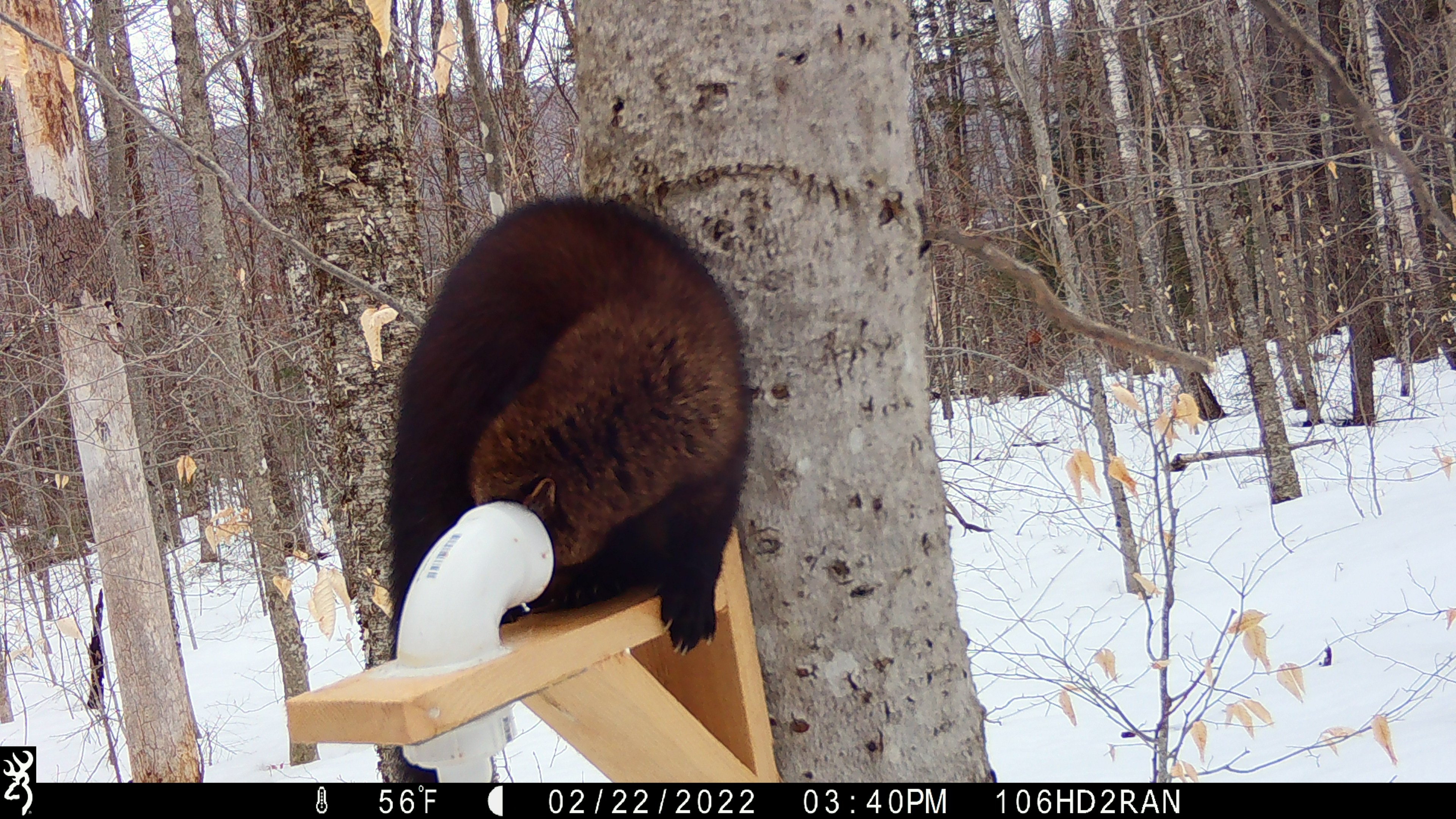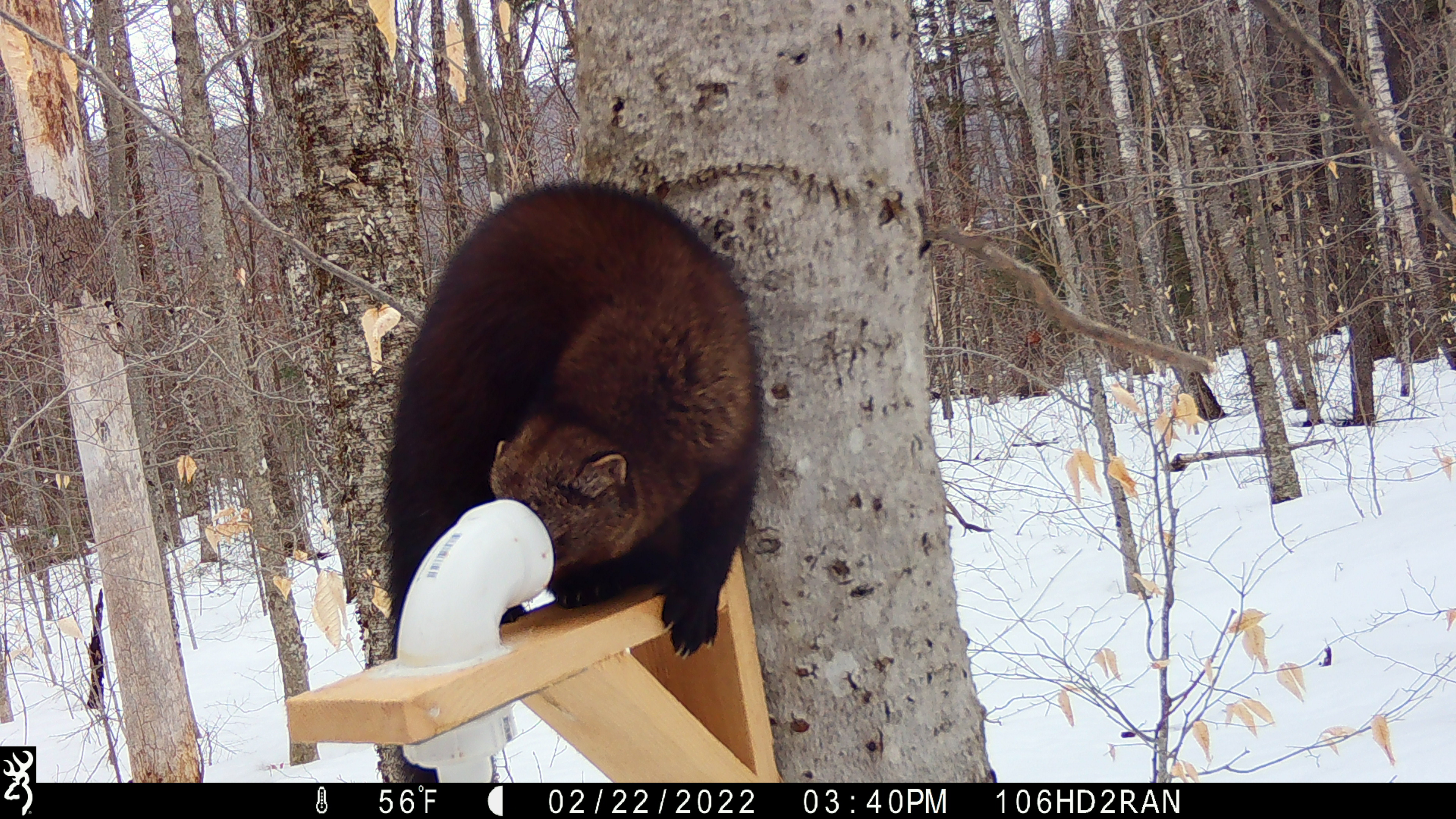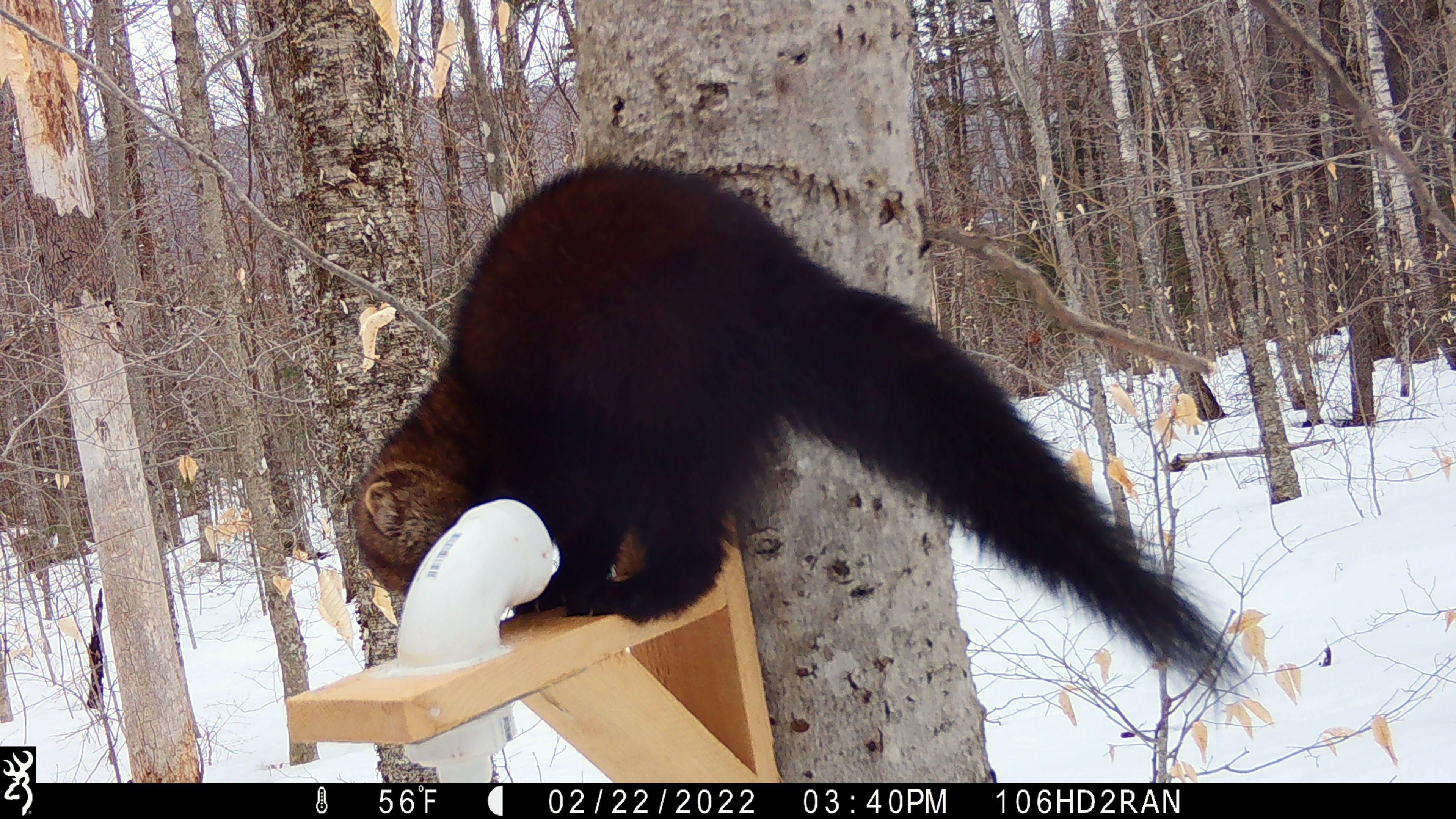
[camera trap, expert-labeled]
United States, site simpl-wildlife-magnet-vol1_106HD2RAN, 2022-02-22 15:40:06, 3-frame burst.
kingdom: Animalia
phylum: Chordata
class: Mammalia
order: Carnivora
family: Mustelidae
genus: Pekania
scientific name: Pekania pennanti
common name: fisher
Fisher (Pekania pennanti).